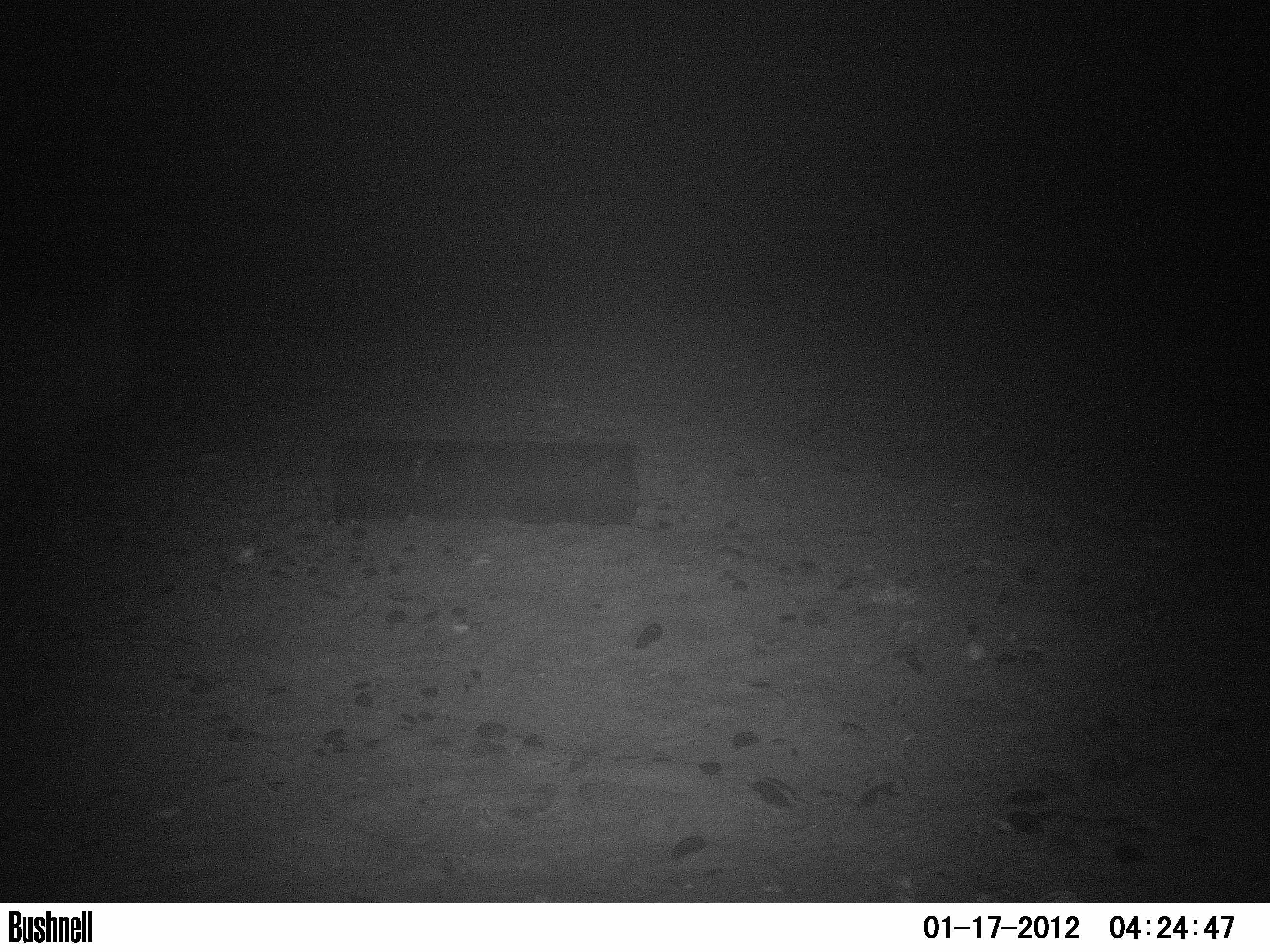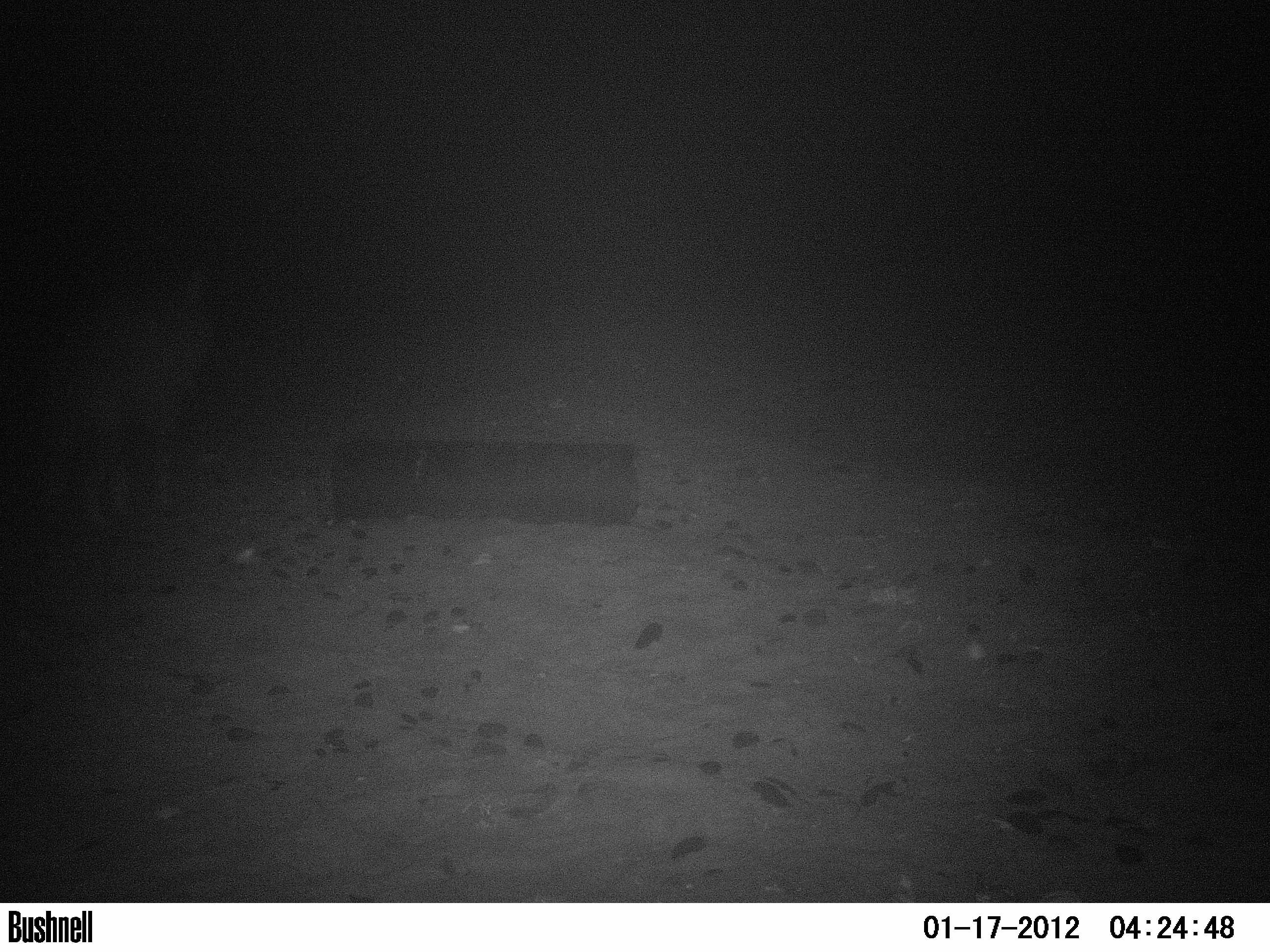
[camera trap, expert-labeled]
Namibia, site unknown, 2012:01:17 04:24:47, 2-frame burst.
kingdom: Animalia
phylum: Chordata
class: Mammalia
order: Carnivora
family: Hyaenidae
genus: Parahyaena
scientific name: Parahyaena brunnea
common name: brown hyena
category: hyaena brunnea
Hyaena brunnea (brown hyena) (Parahyaena brunnea).